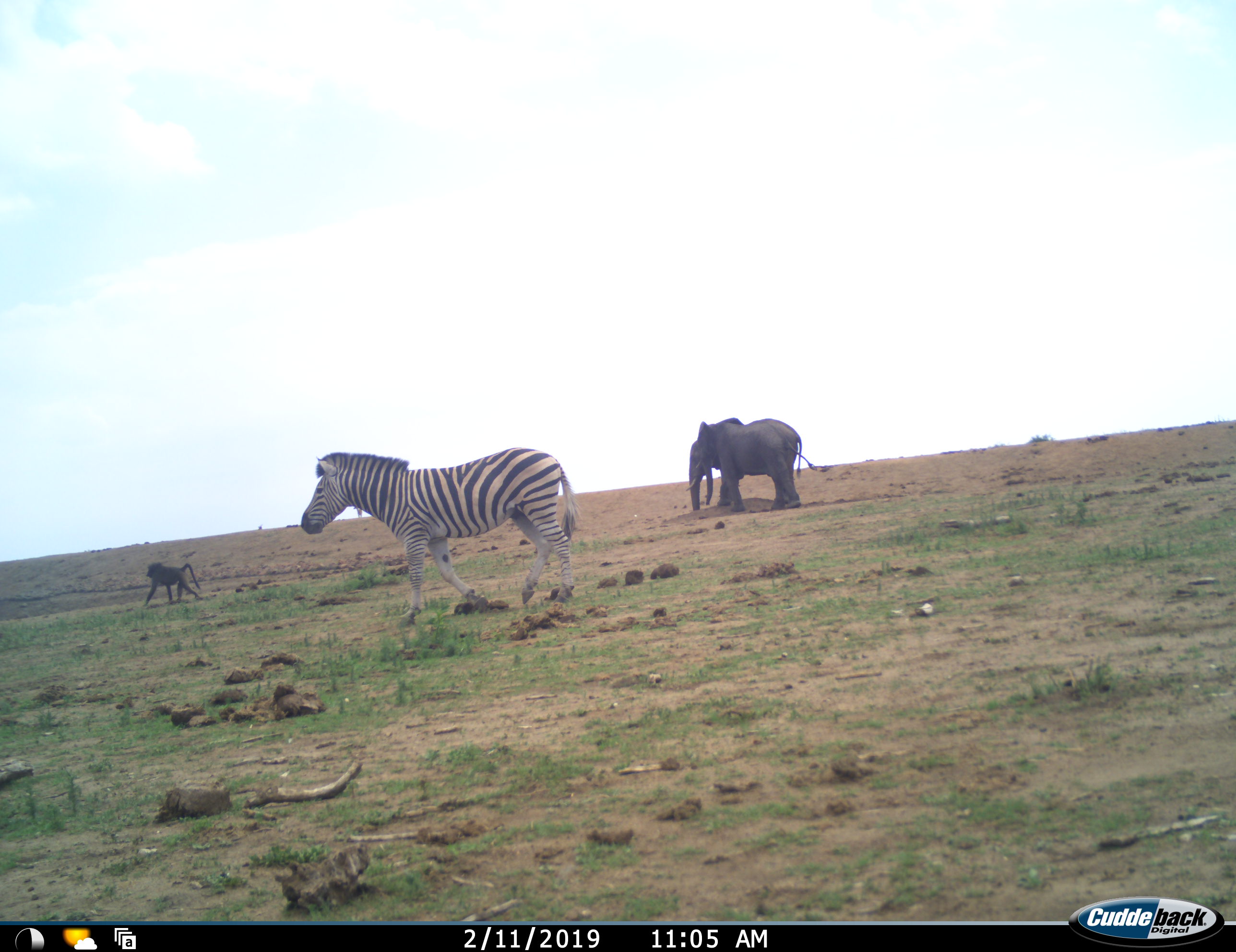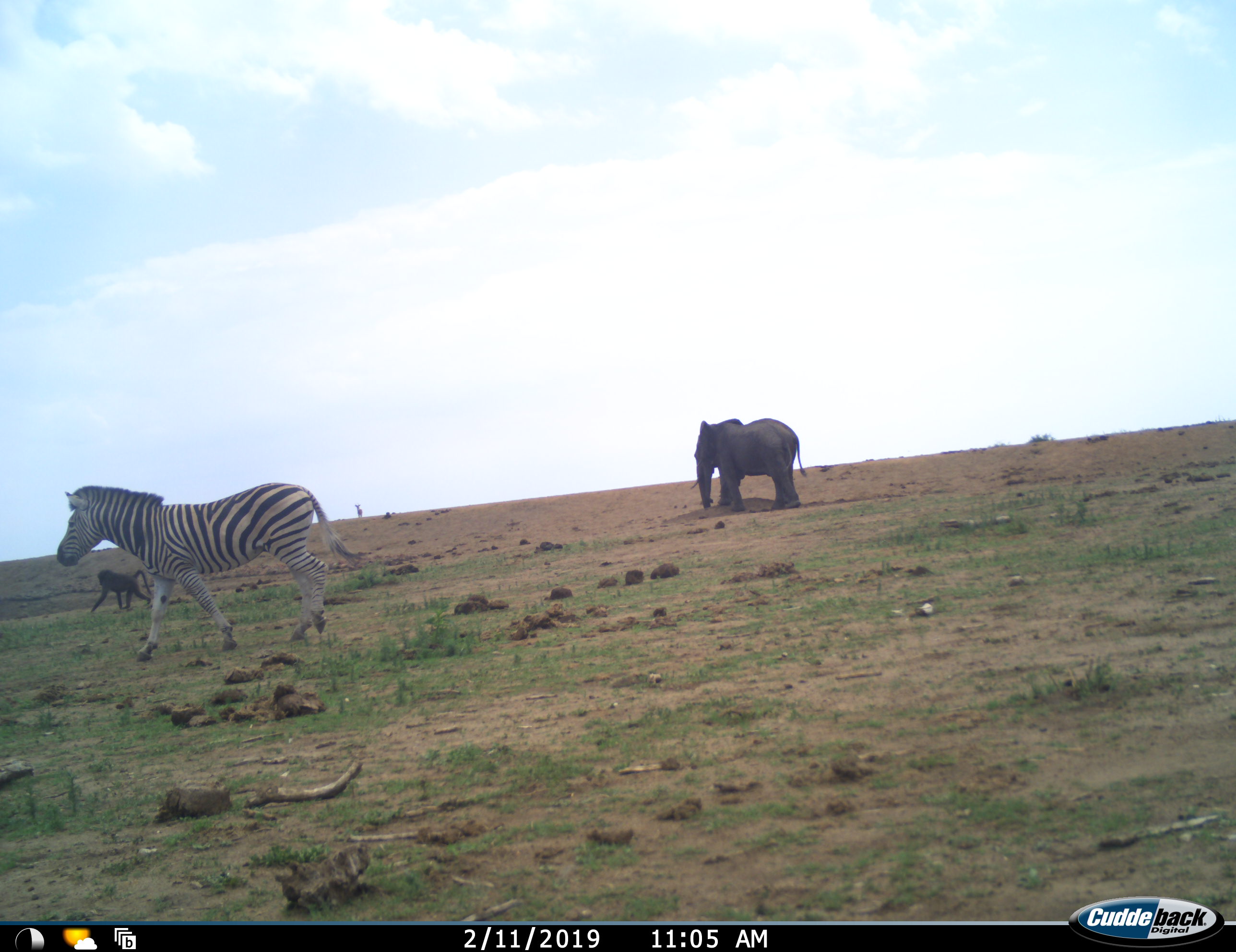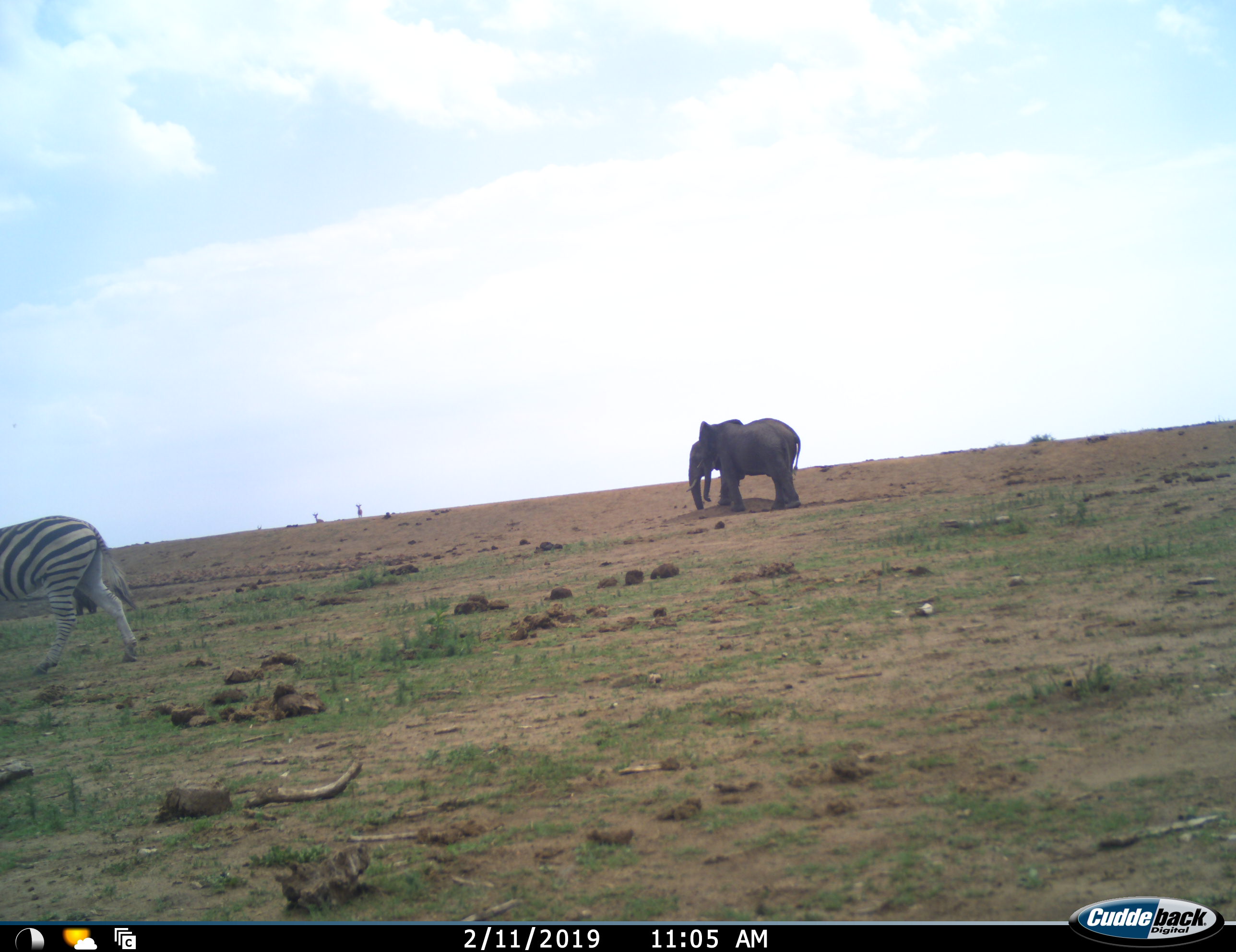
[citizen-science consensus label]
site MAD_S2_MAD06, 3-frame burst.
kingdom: Animalia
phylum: Chordata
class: Mammalia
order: Primates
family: Cercopithecidae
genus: Papio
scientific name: Papio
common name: baboon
Baboon (Papio), count 1. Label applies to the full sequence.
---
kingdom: Animalia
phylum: Chordata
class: Mammalia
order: Proboscidea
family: Elephantidae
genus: Loxodonta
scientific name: Loxodonta africana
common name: african bush elephant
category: elephant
Elephant (african bush elephant) (Loxodonta africana), count 2. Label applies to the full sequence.